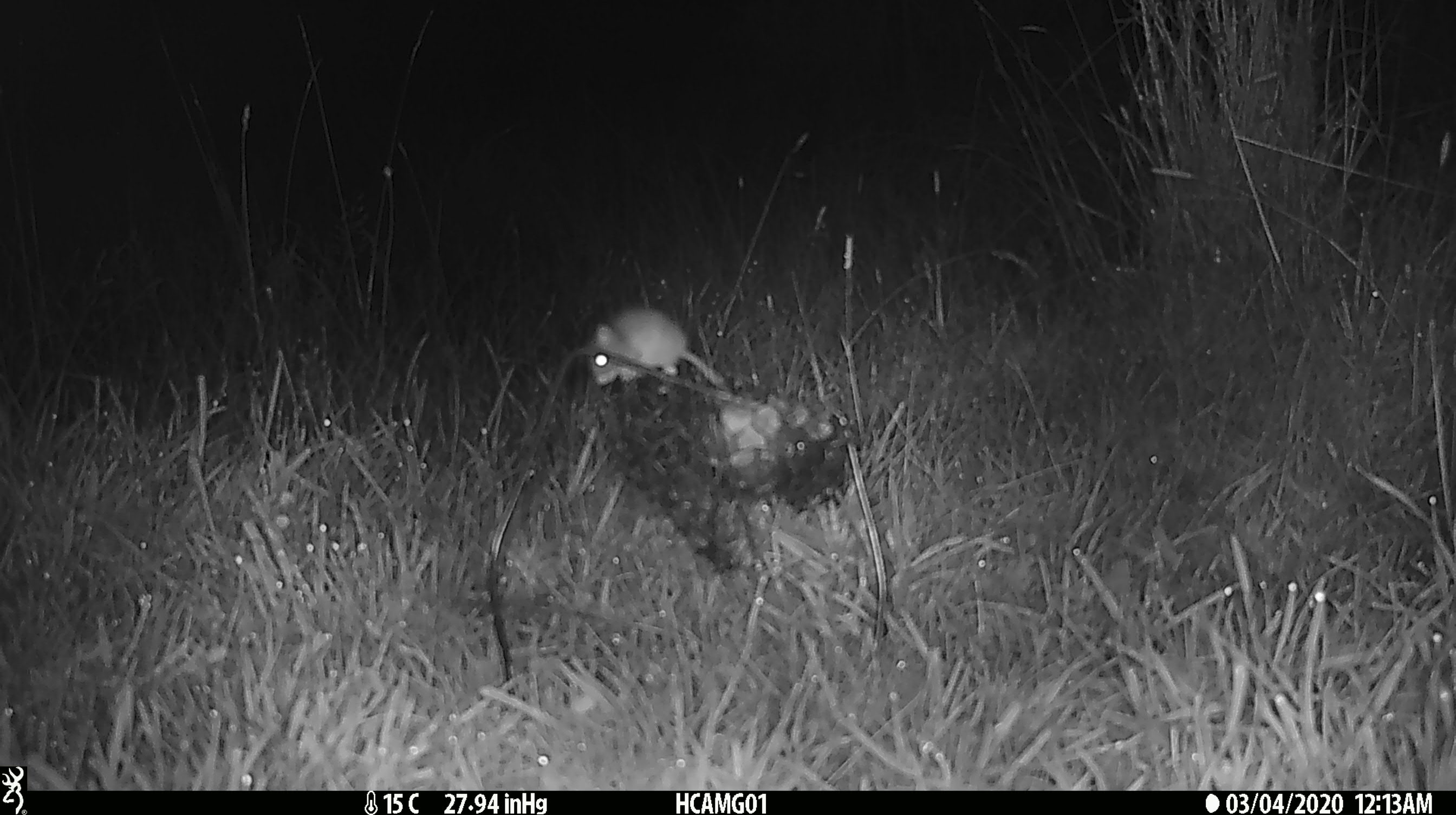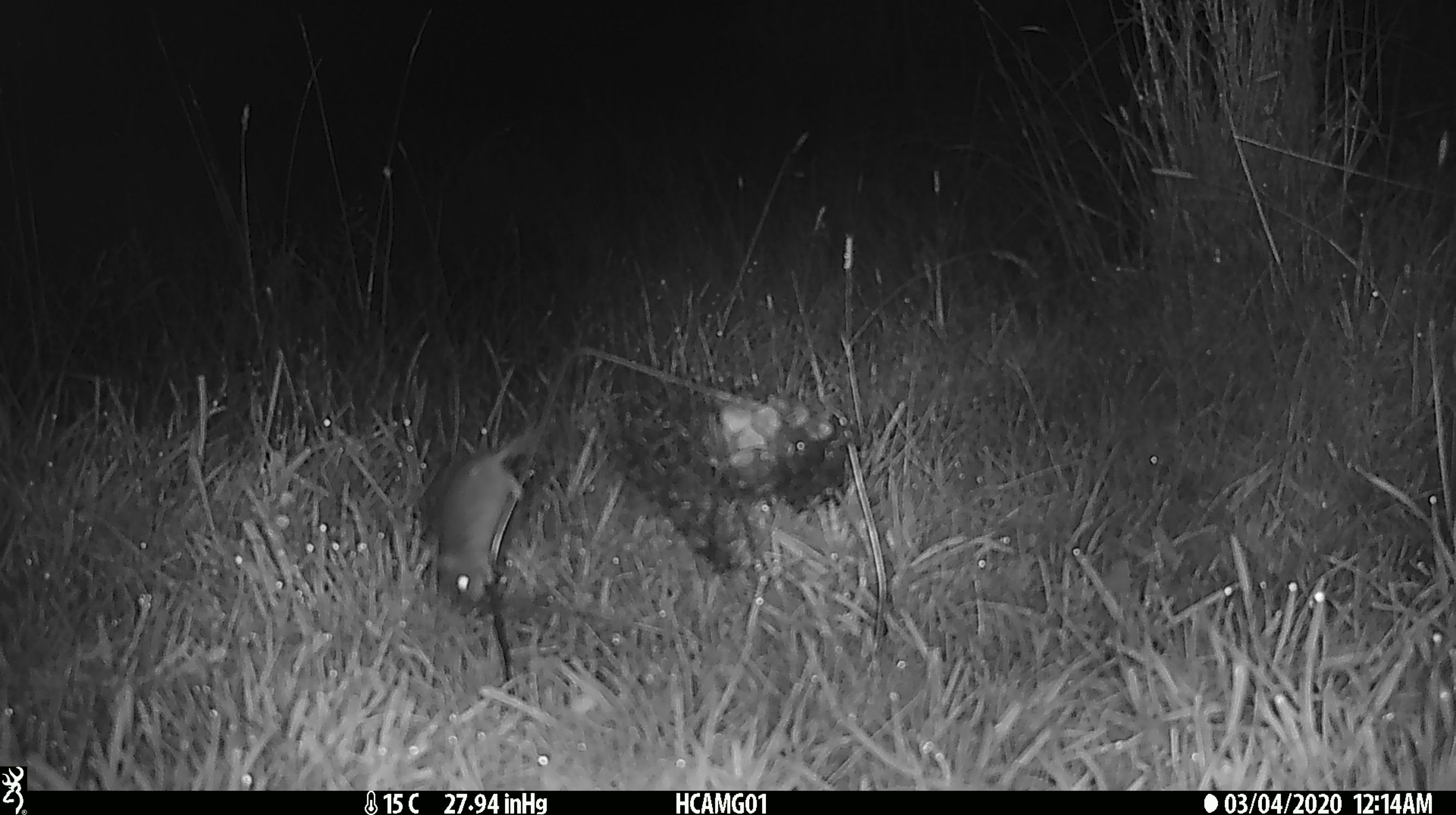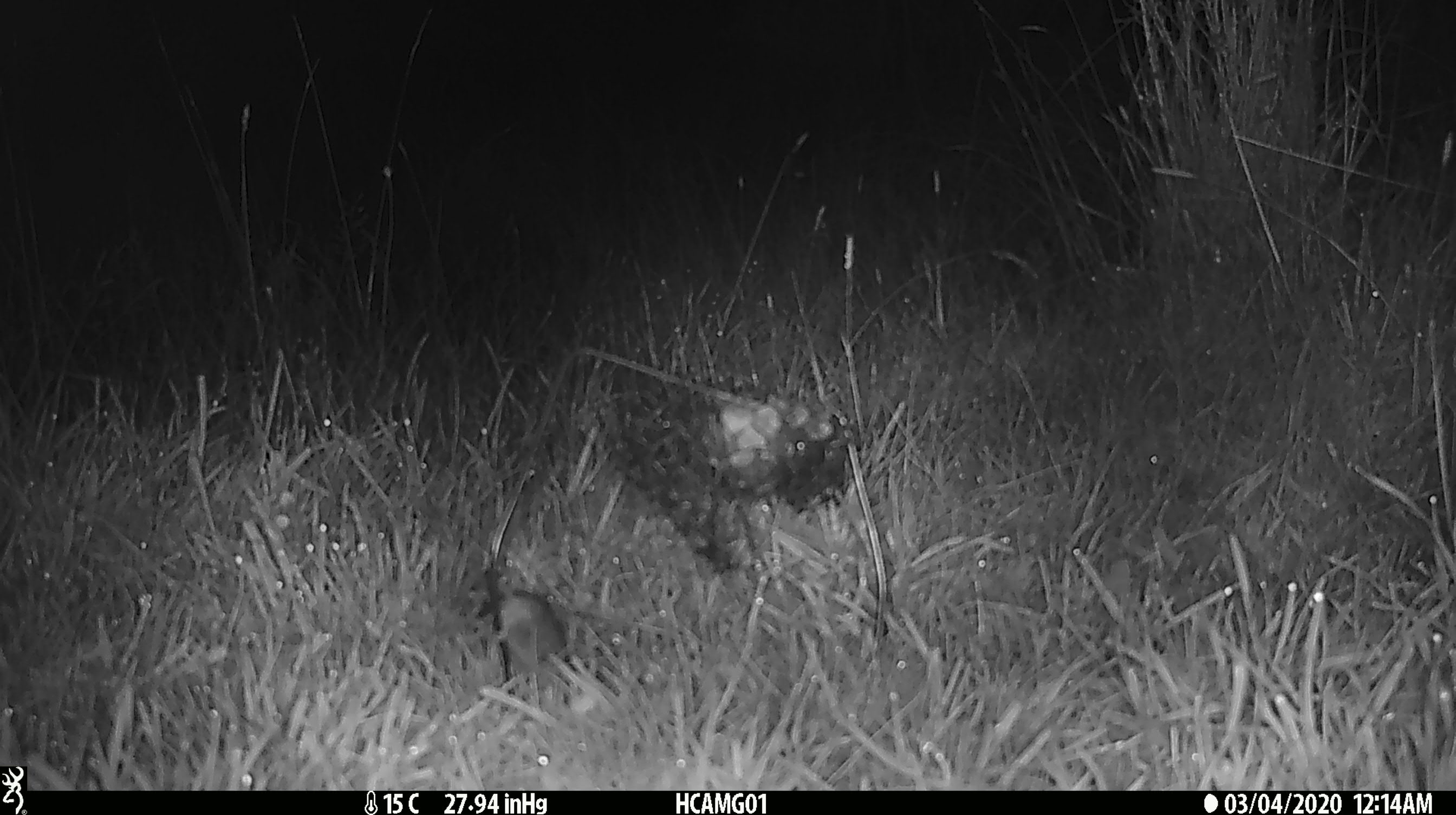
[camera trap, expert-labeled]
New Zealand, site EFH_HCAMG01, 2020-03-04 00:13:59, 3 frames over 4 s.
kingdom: Animalia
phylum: Chordata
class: Mammalia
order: Rodentia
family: Muridae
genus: Mus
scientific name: Mus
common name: mouse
Mouse (Mus).